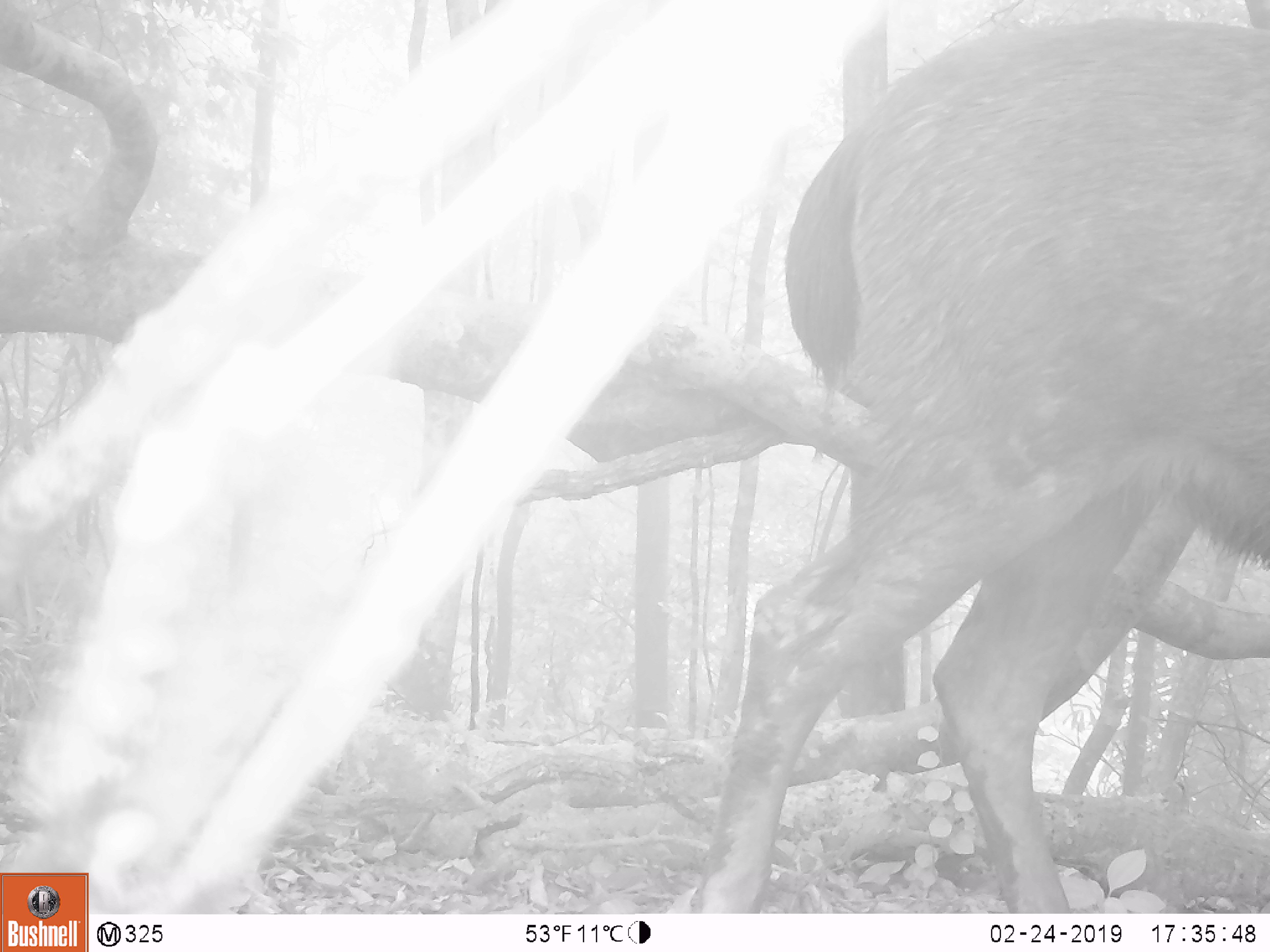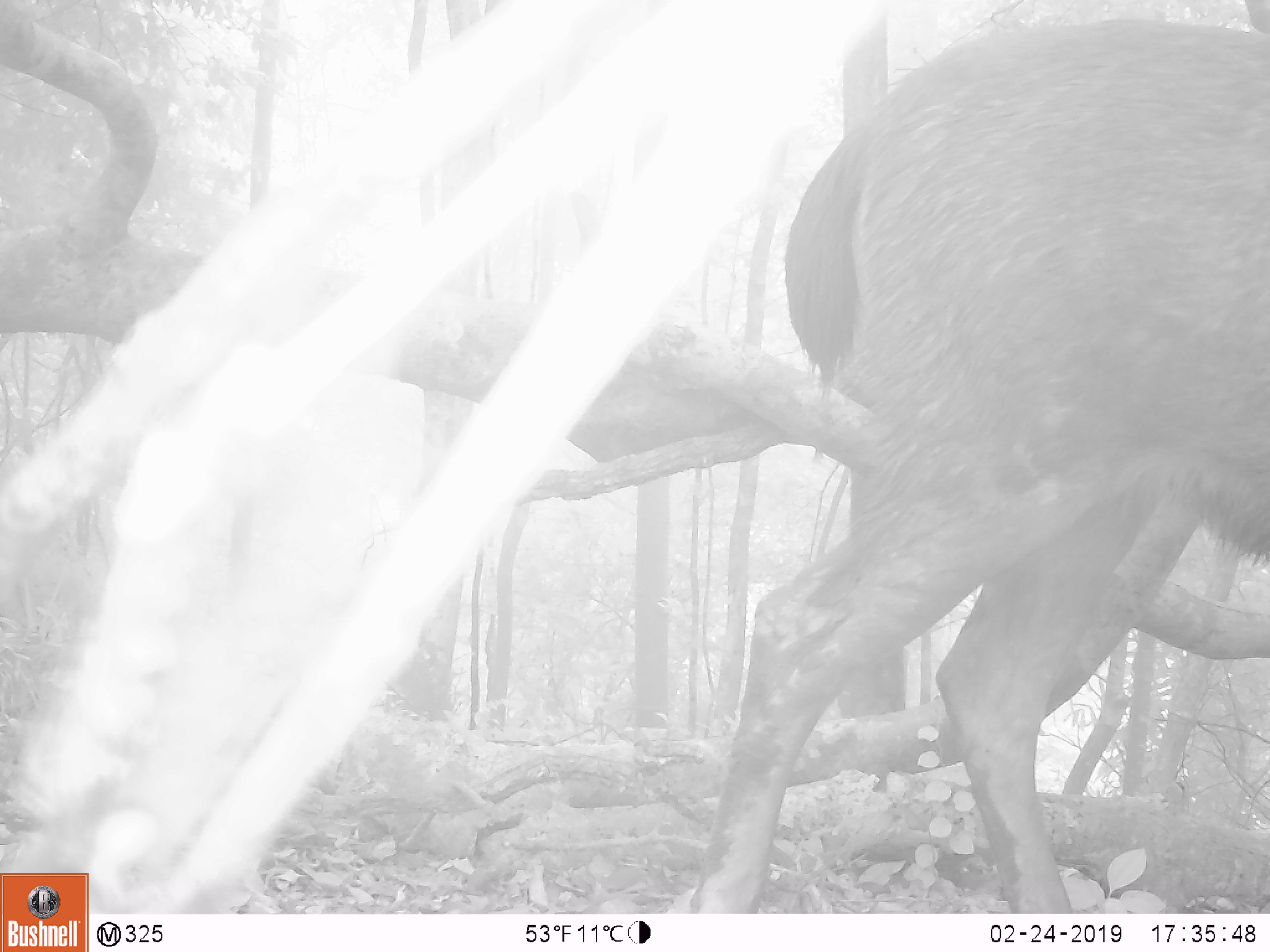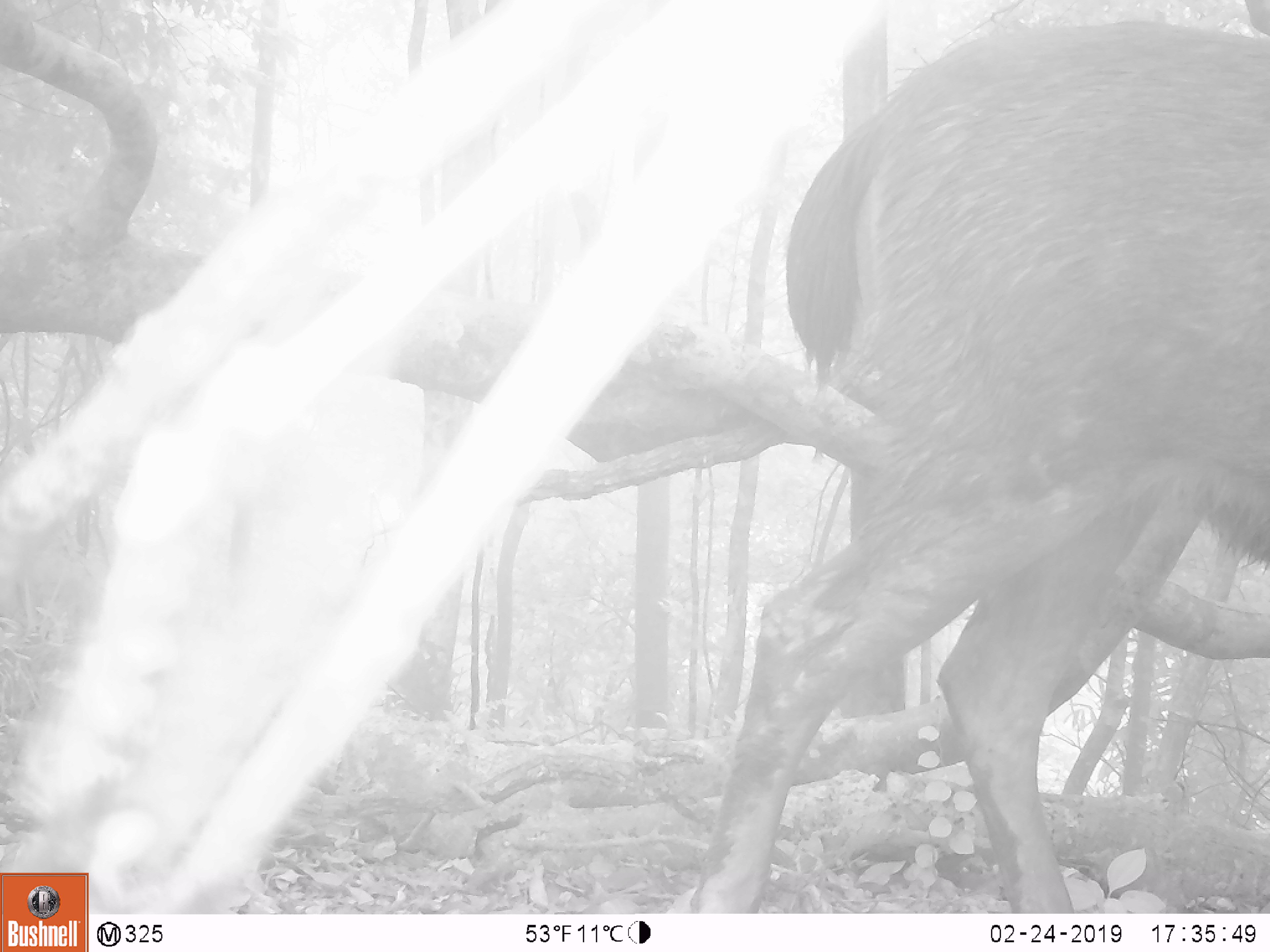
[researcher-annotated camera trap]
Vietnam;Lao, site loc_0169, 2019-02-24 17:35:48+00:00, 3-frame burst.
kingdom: Animalia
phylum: Chordata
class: Mammalia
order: Artiodactyla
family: Cervidae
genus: Rusa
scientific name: Rusa unicolor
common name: sambar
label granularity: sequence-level